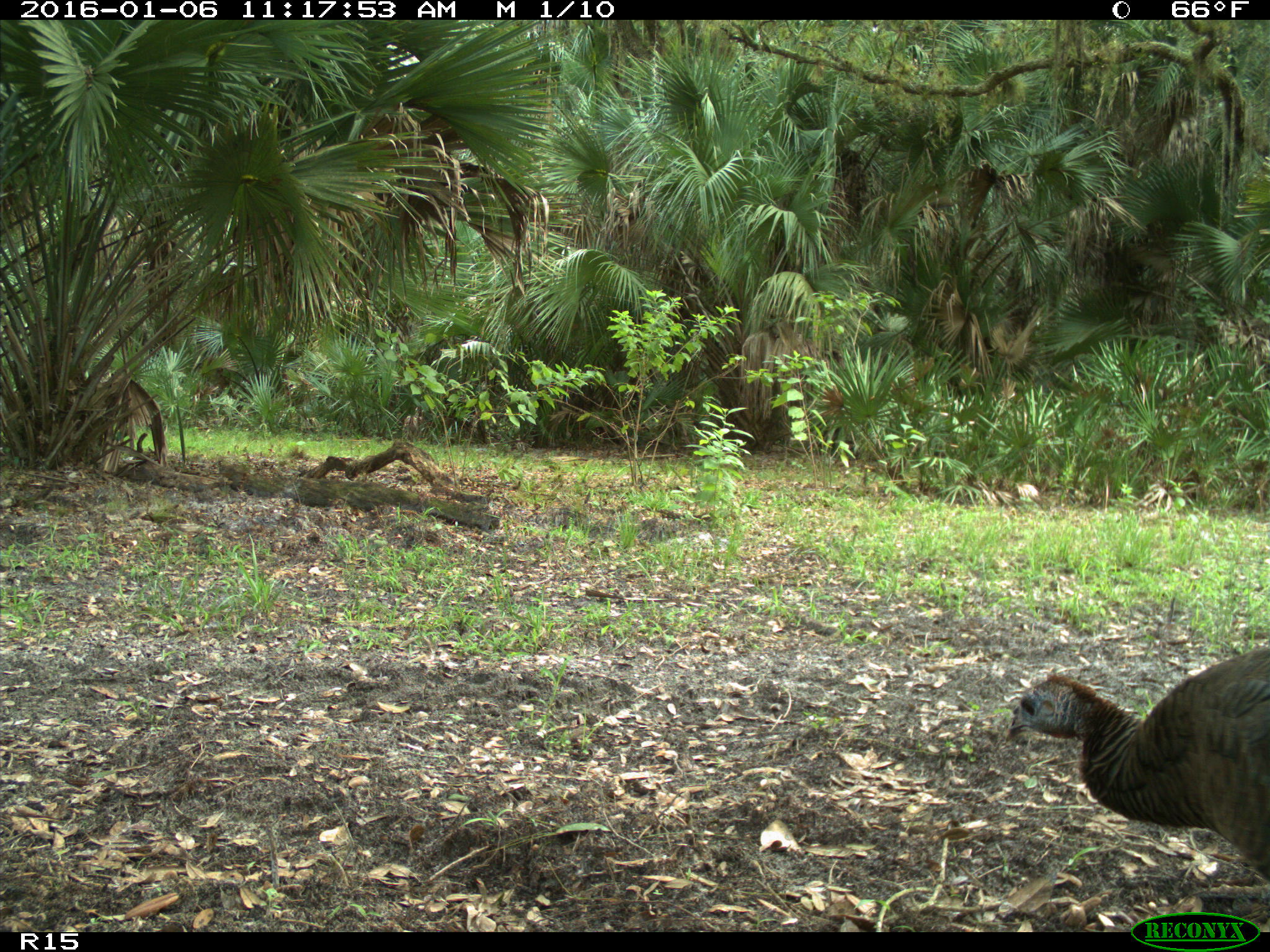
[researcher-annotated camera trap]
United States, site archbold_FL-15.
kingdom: Animalia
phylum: Chordata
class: Aves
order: Galliformes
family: Phasianidae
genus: Meleagris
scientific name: Meleagris gallopavo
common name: wild turkey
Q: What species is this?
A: Meleagris gallopavo (wild turkey).